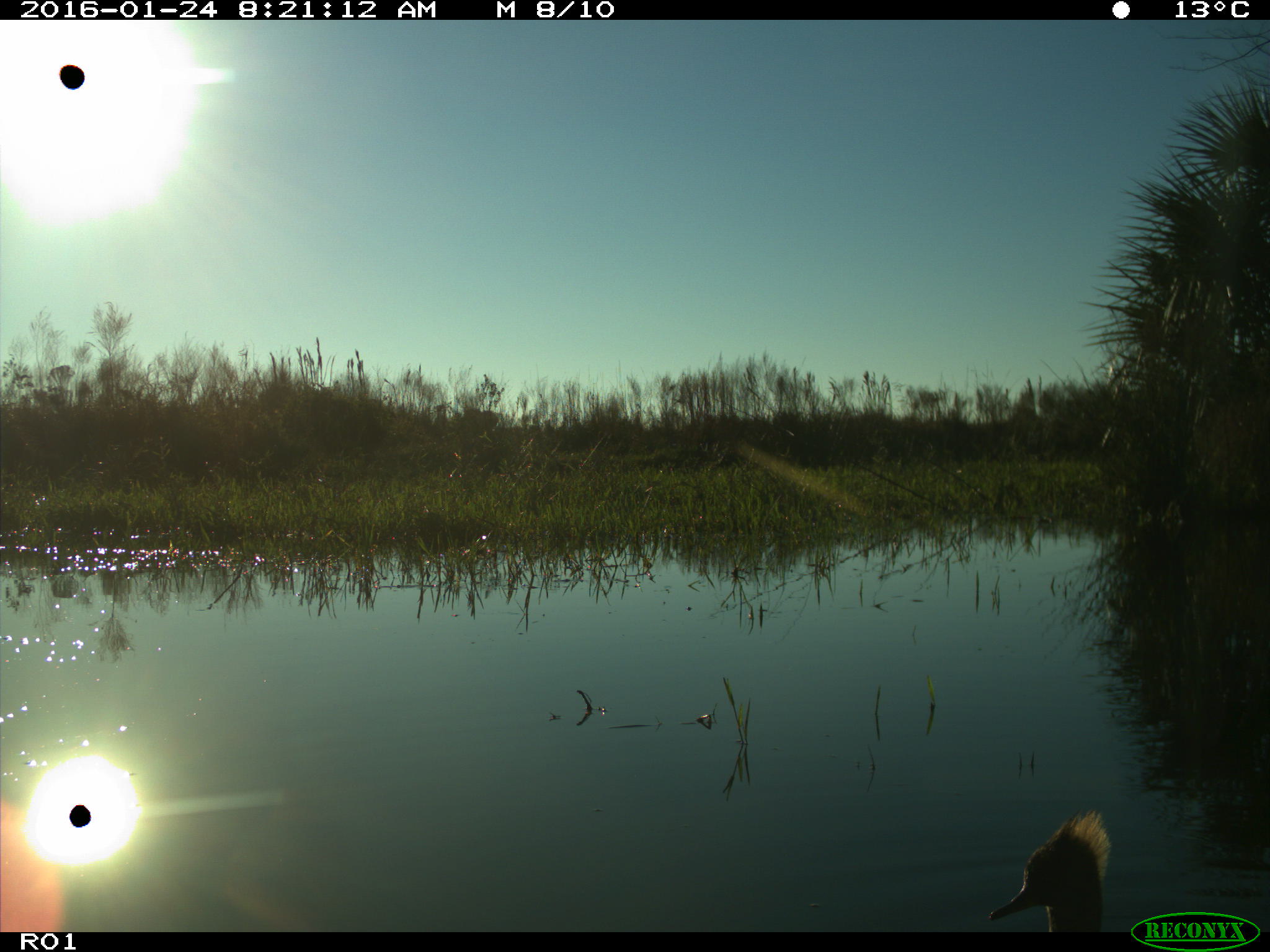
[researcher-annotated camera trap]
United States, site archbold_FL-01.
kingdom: Animalia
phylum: Chordata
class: Aves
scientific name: Aves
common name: birds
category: unidentified bird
Unidentified bird (birds) (Aves).